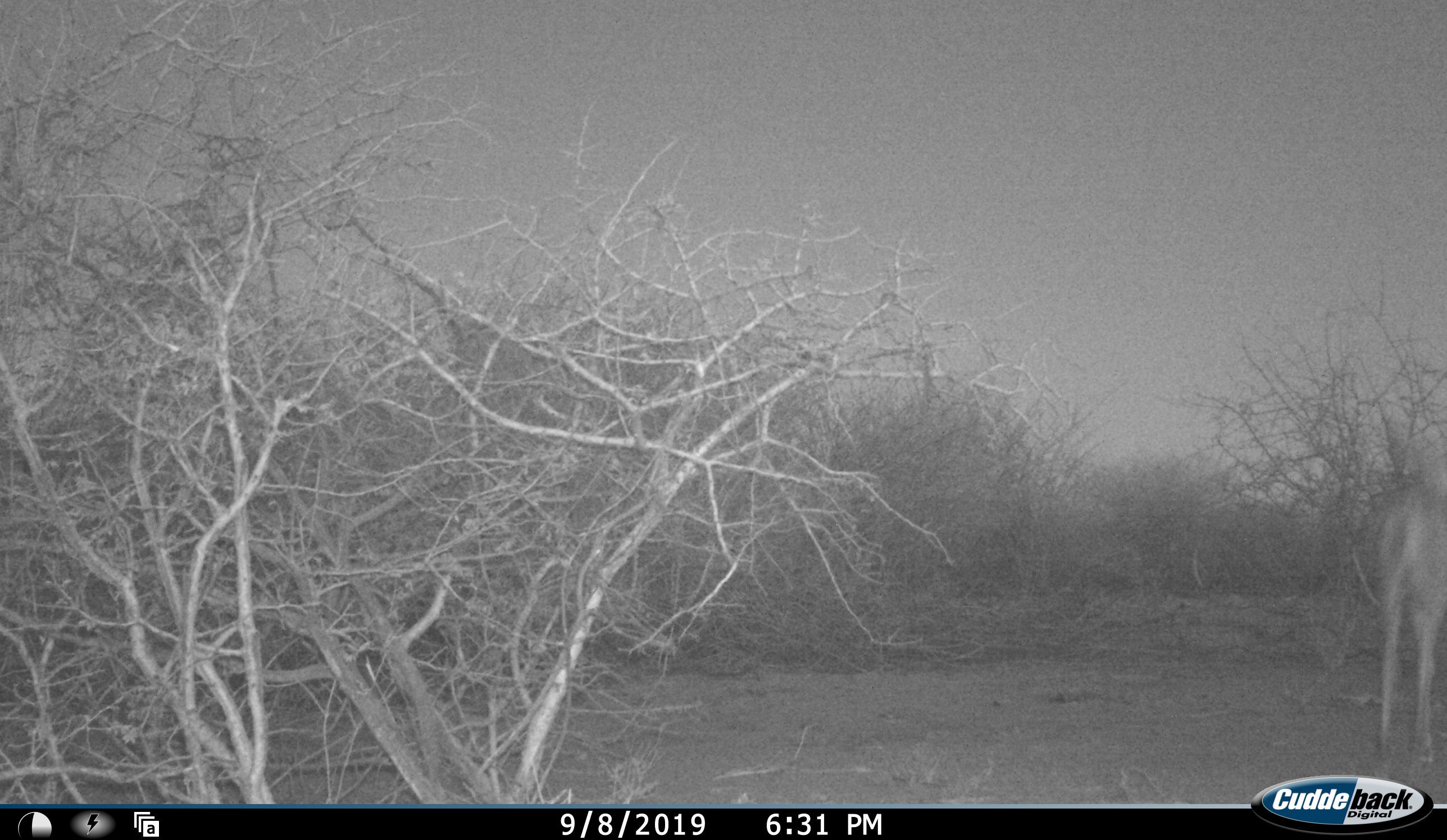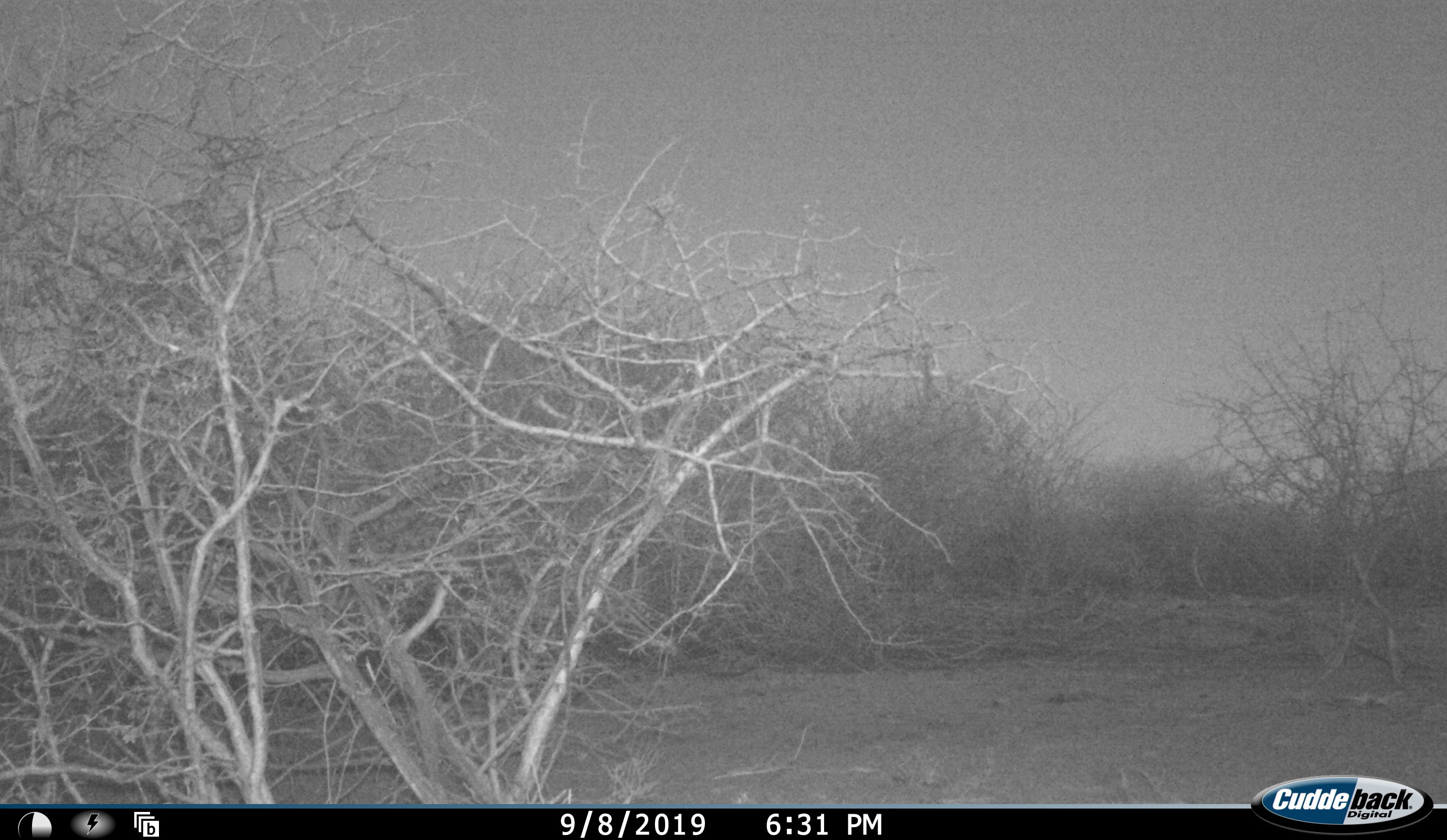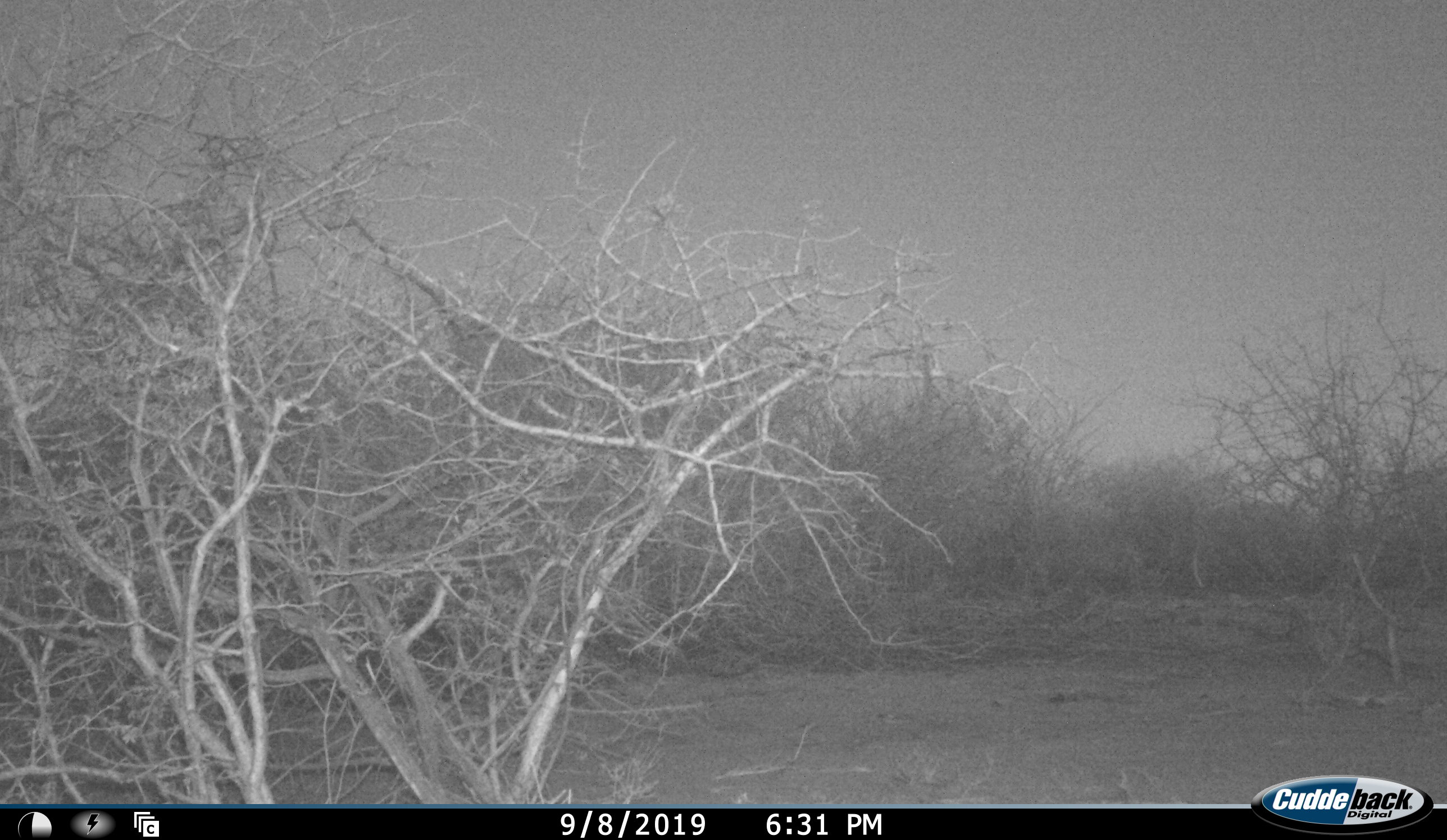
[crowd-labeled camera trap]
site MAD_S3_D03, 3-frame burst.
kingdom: Animalia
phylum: Chordata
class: Mammalia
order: Artiodactyla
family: Bovidae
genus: Aepyceros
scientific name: Aepyceros melampus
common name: impala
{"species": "impala (Aepyceros melampus)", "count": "1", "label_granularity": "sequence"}